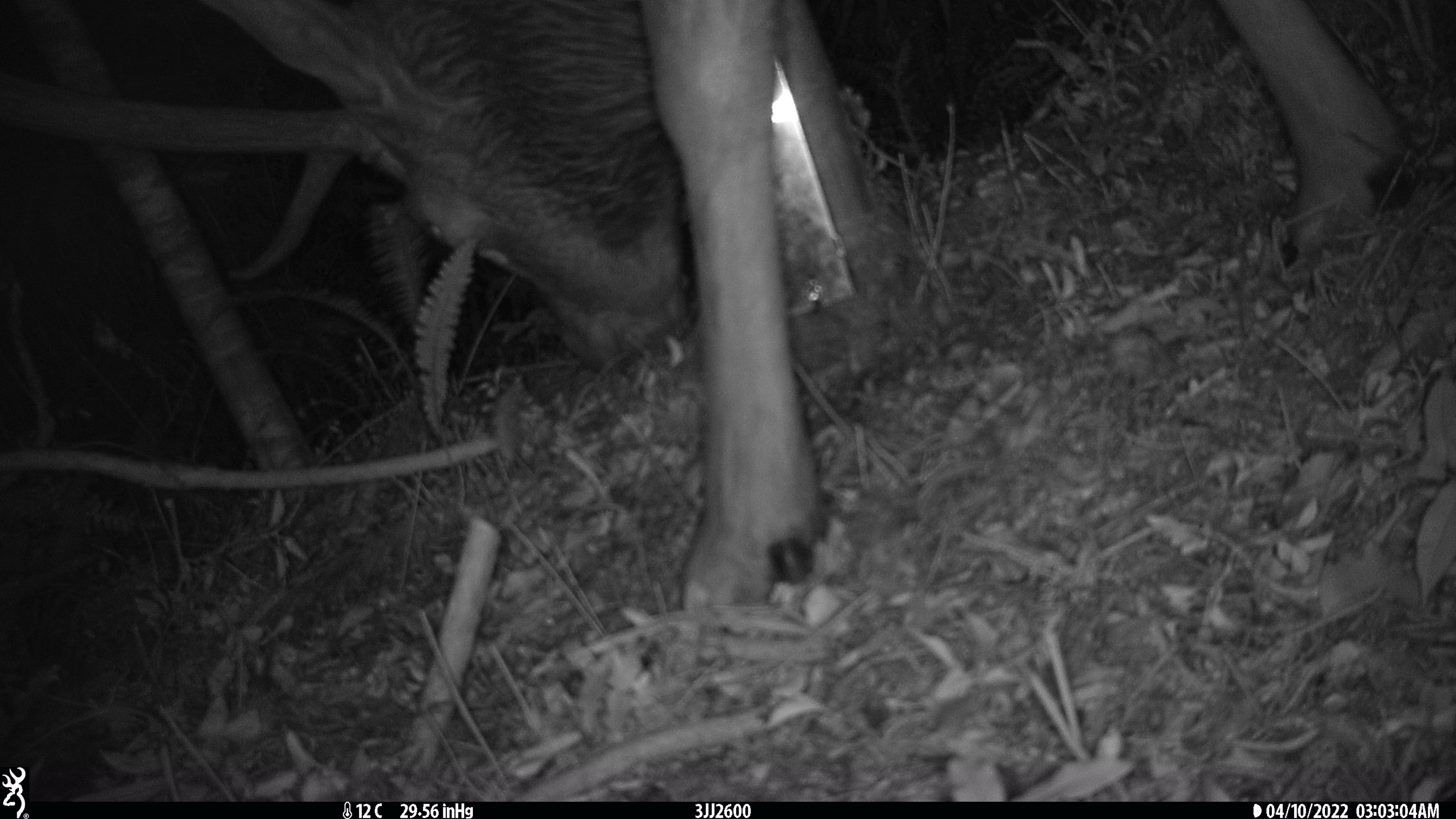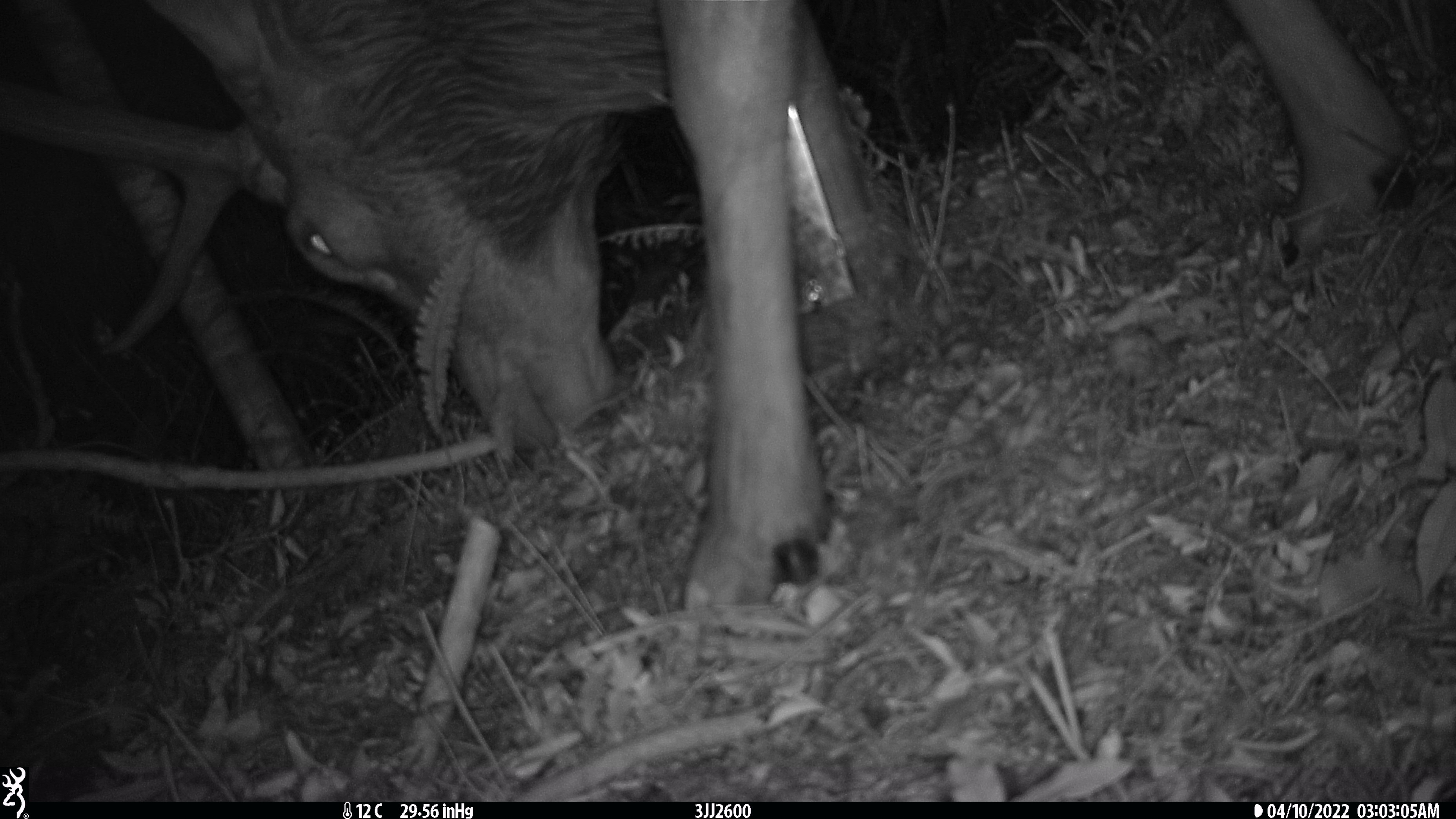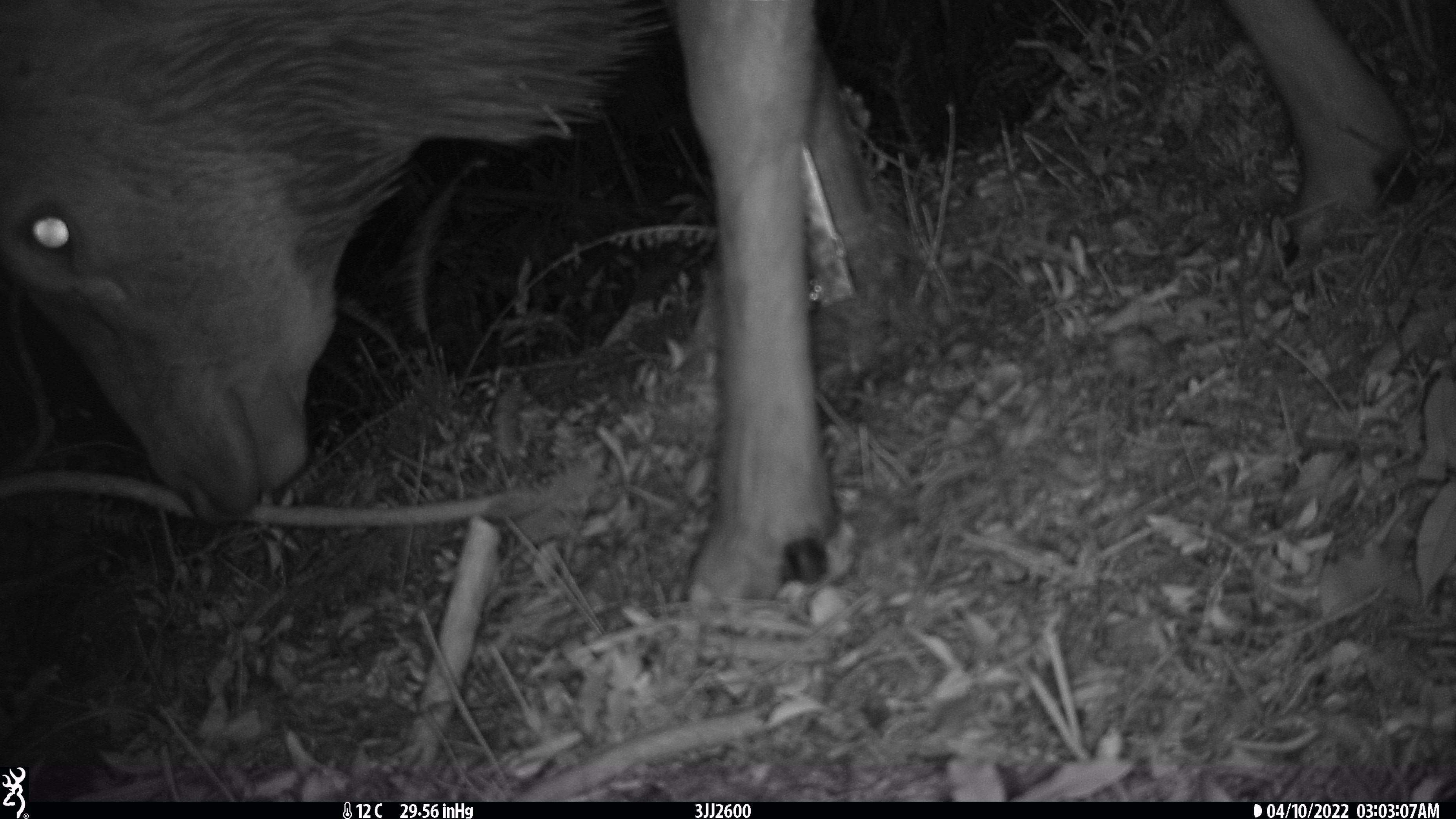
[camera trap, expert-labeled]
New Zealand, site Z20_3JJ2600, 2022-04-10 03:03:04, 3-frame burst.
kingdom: Animalia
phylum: Chordata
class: Mammalia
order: Artiodactyla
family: Cervidae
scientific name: Cervidae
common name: deer